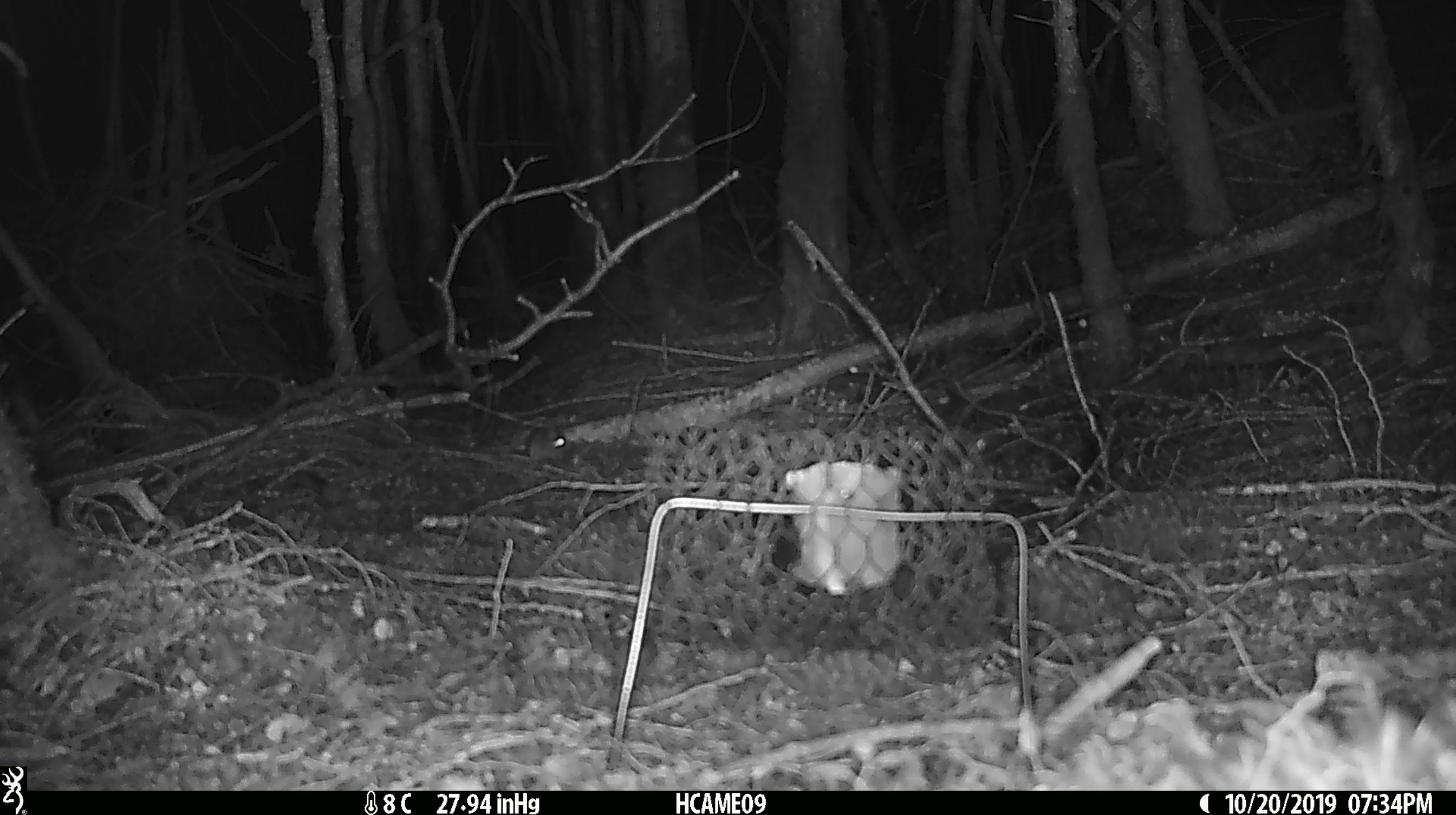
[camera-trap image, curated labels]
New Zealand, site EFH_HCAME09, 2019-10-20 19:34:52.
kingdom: Animalia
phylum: Chordata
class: Mammalia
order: Rodentia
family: Muridae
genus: Mus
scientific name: Mus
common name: mouse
Mouse (Mus).